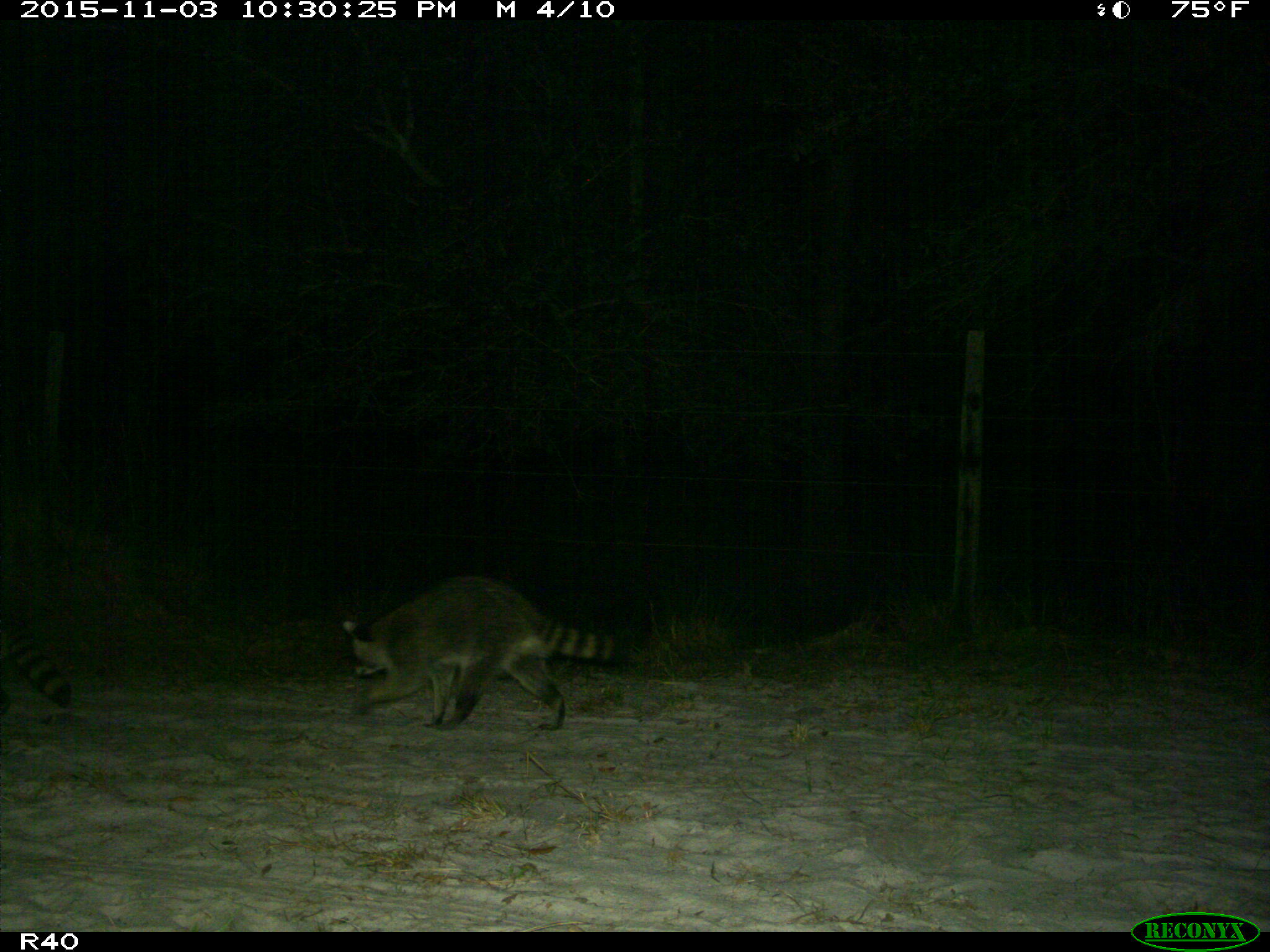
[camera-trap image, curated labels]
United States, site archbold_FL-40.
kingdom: Animalia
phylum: Chordata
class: Mammalia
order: Carnivora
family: Procyonidae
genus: Procyon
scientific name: Procyon lotor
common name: common raccoon